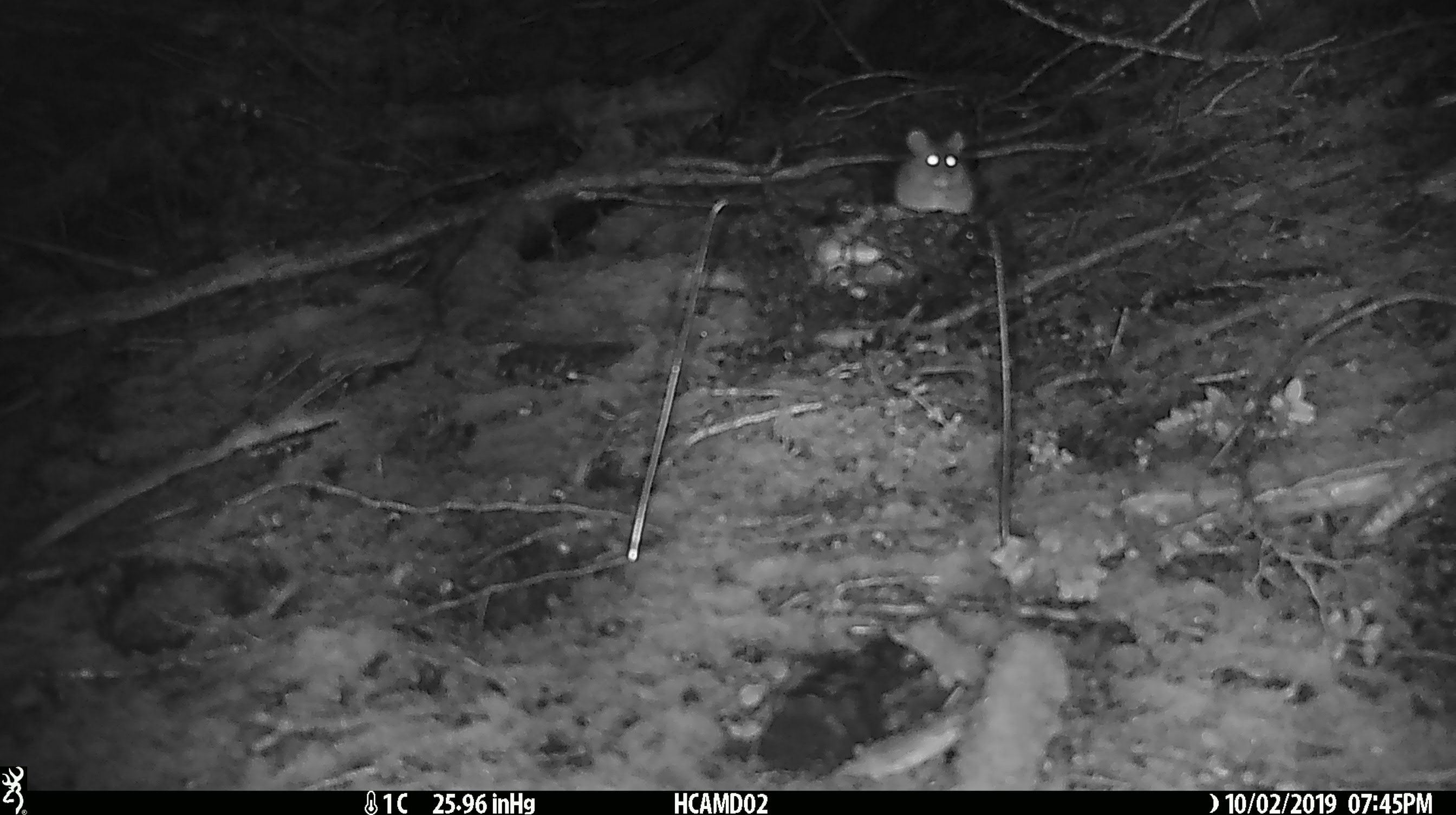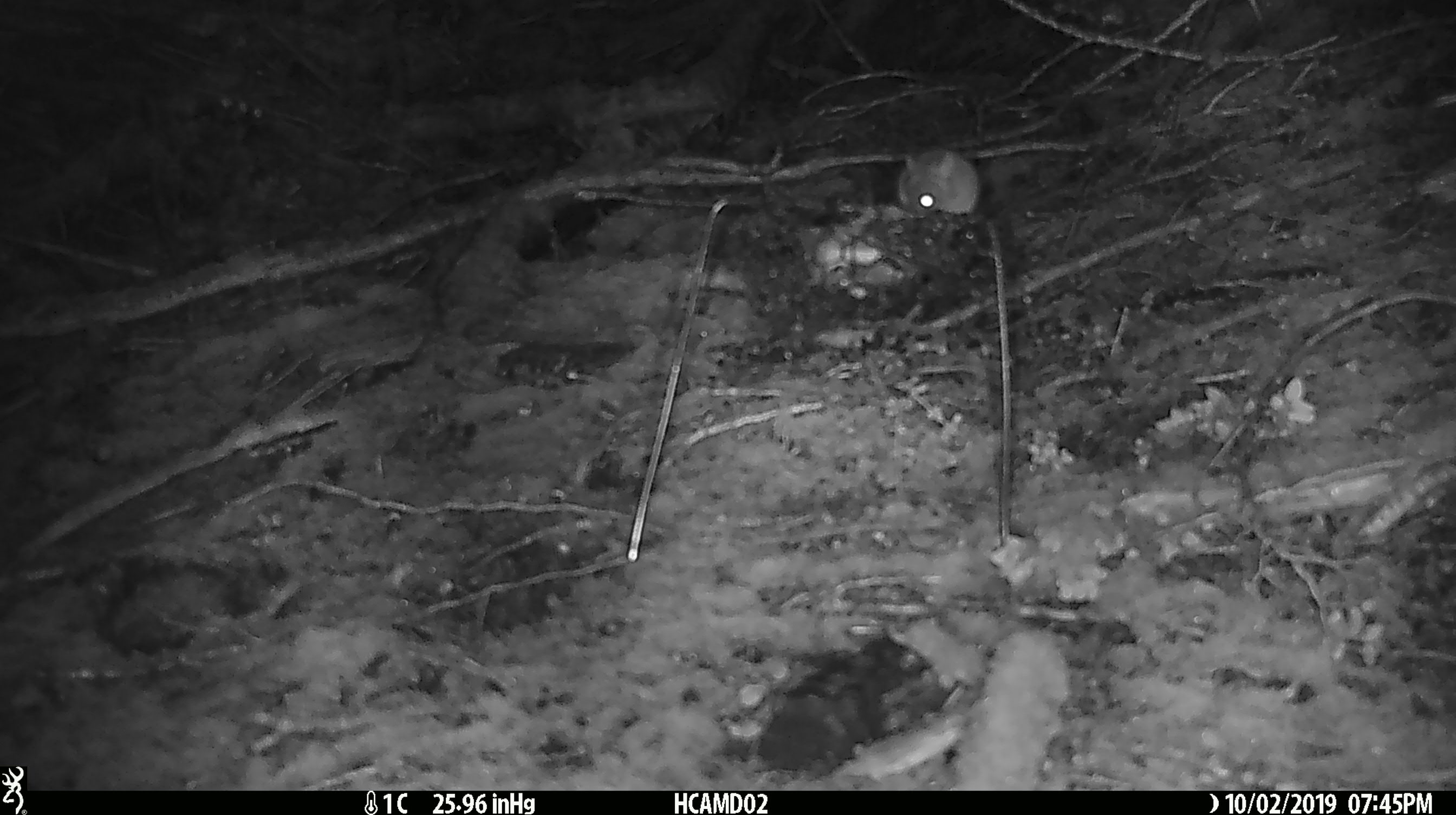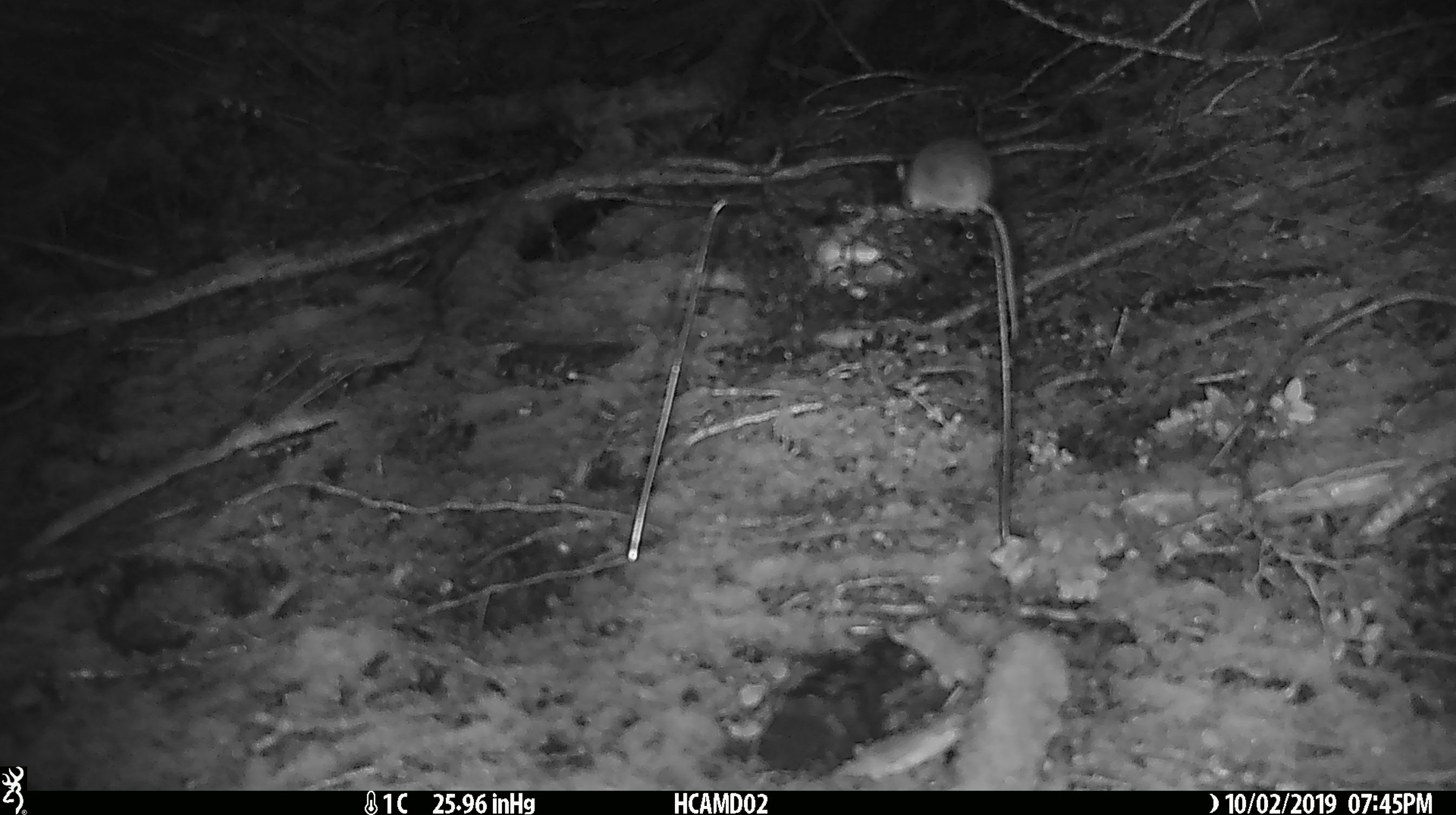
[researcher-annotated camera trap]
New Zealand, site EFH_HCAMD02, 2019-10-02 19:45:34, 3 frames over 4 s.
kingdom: Animalia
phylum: Chordata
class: Mammalia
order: Rodentia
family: Muridae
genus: Mus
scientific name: Mus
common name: mouse